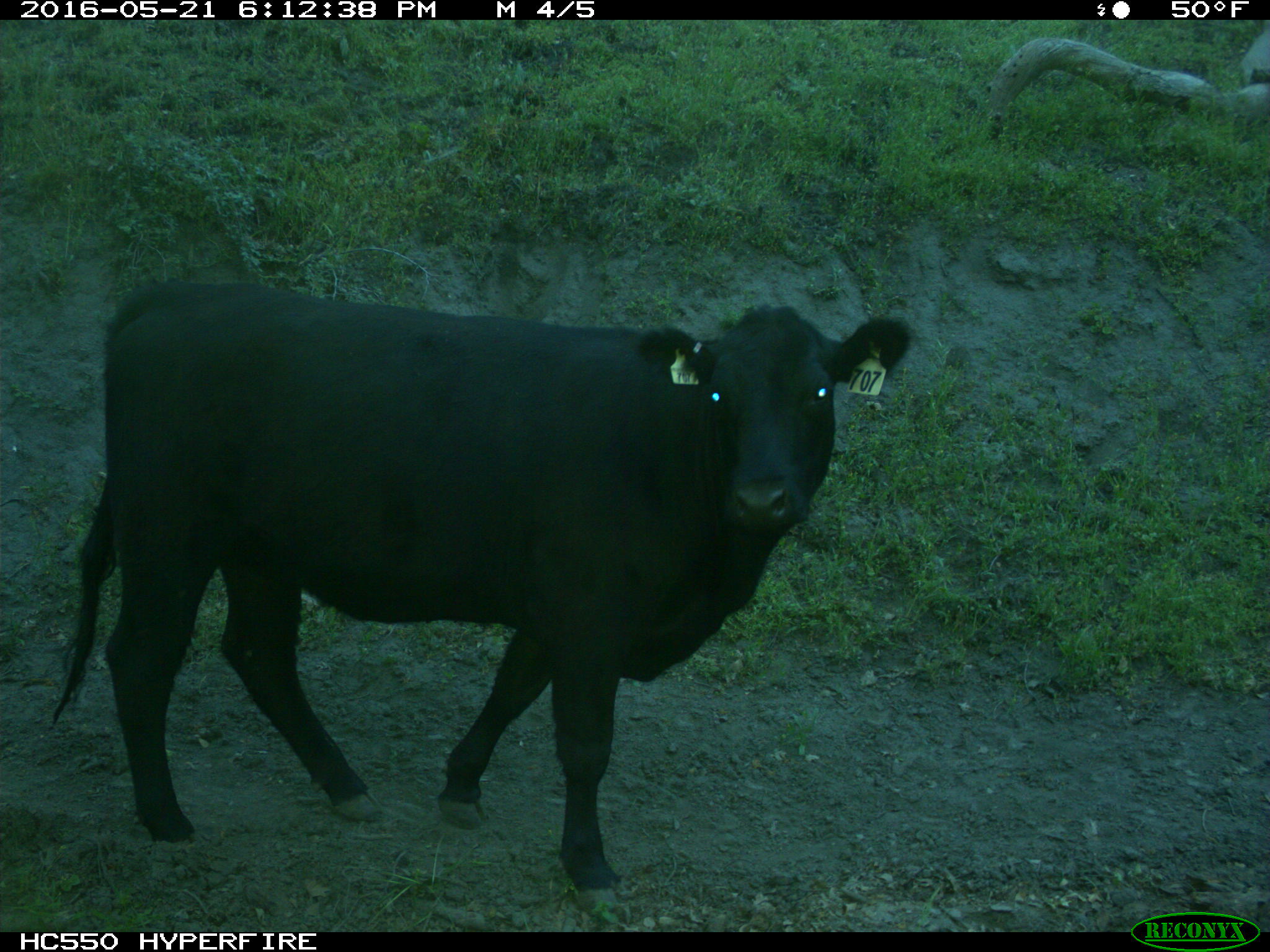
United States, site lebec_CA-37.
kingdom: Animalia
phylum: Chordata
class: Mammalia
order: Artiodactyla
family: Bovidae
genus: Bos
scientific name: Bos taurus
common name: domestic cow